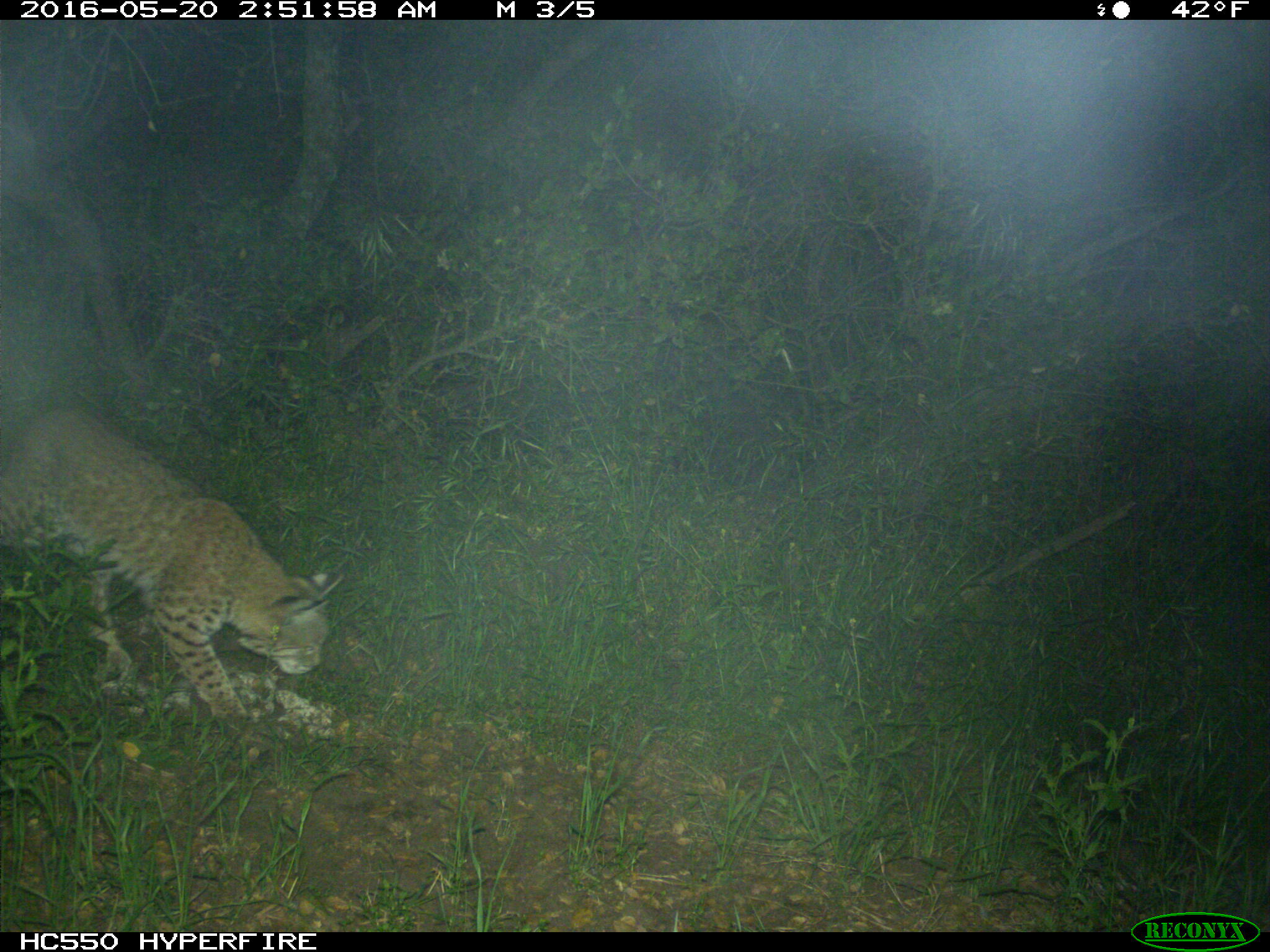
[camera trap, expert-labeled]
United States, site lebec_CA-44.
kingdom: Animalia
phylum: Chordata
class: Mammalia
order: Carnivora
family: Felidae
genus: Lynx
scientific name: Lynx rufus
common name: bobcat